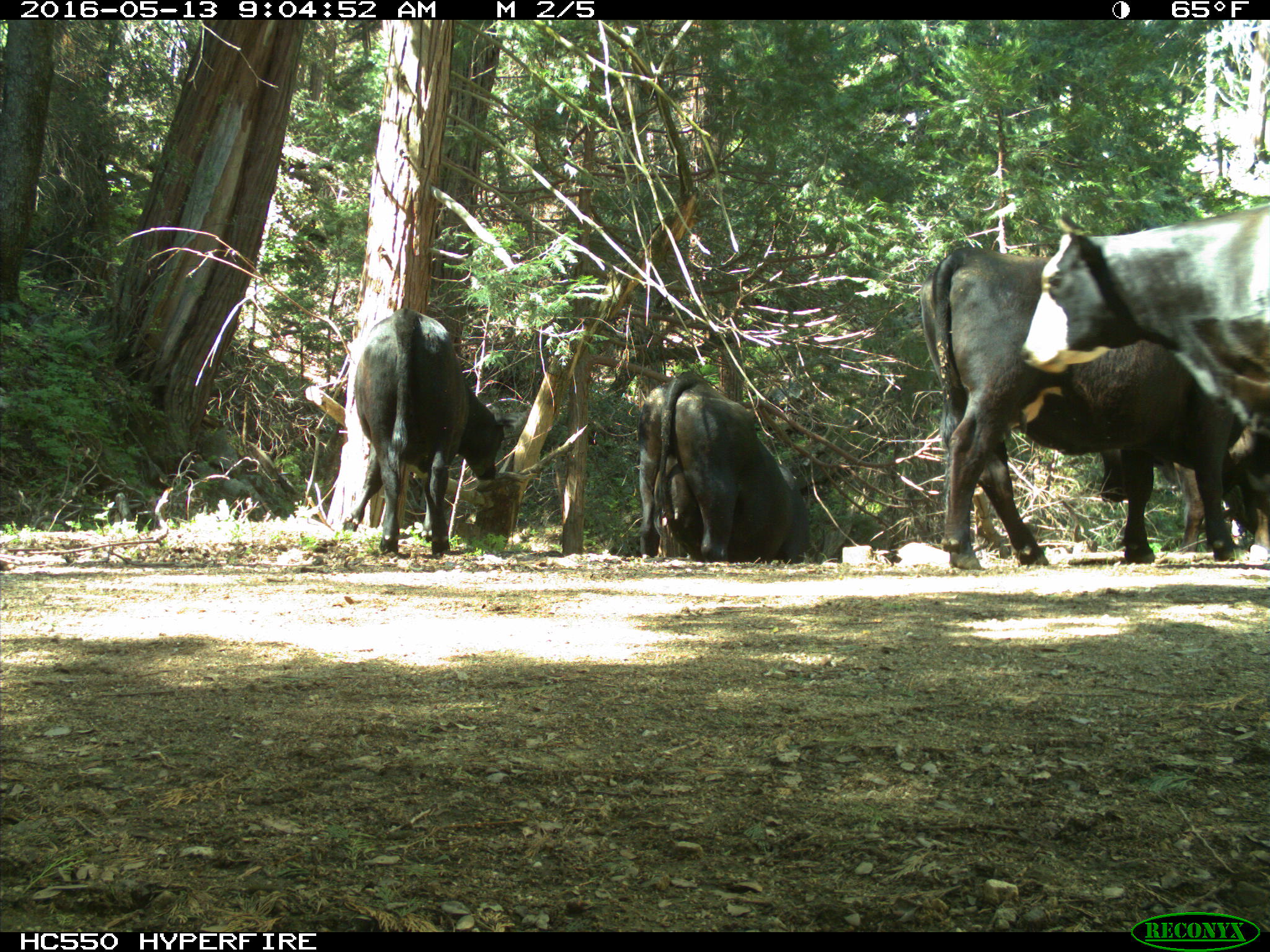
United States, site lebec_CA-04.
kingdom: Animalia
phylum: Chordata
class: Mammalia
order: Artiodactyla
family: Bovidae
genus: Bos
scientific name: Bos taurus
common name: domestic cow